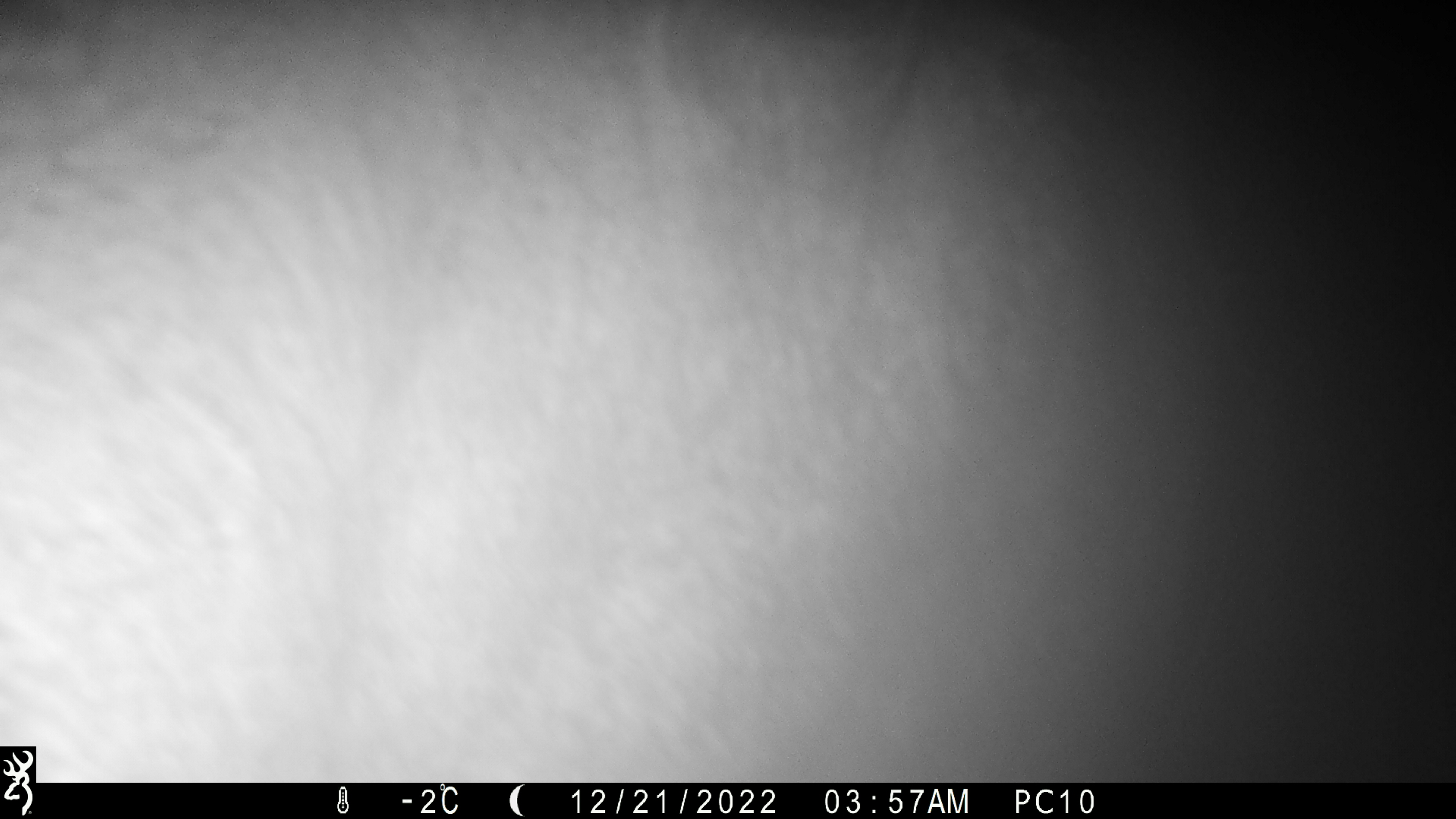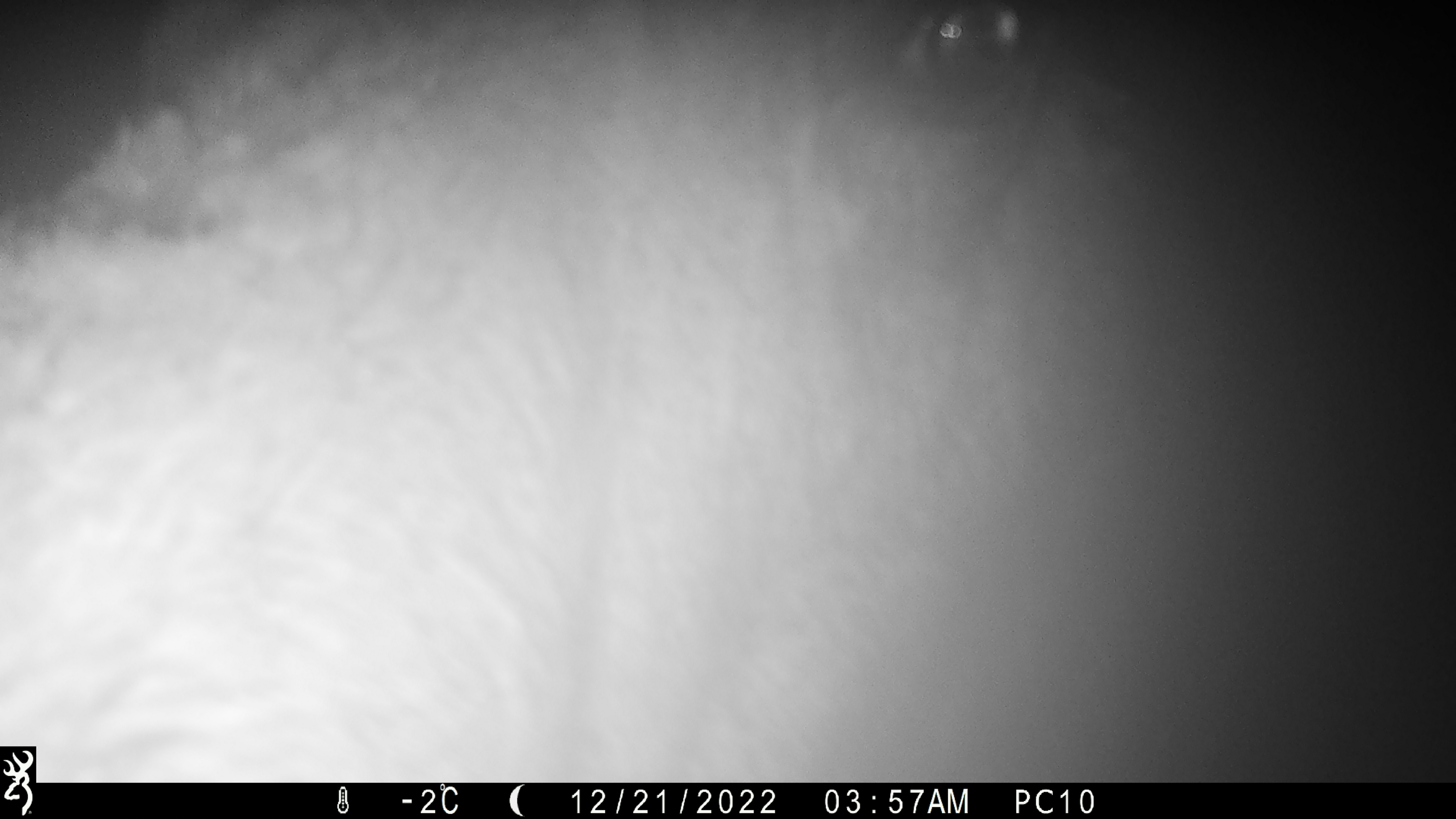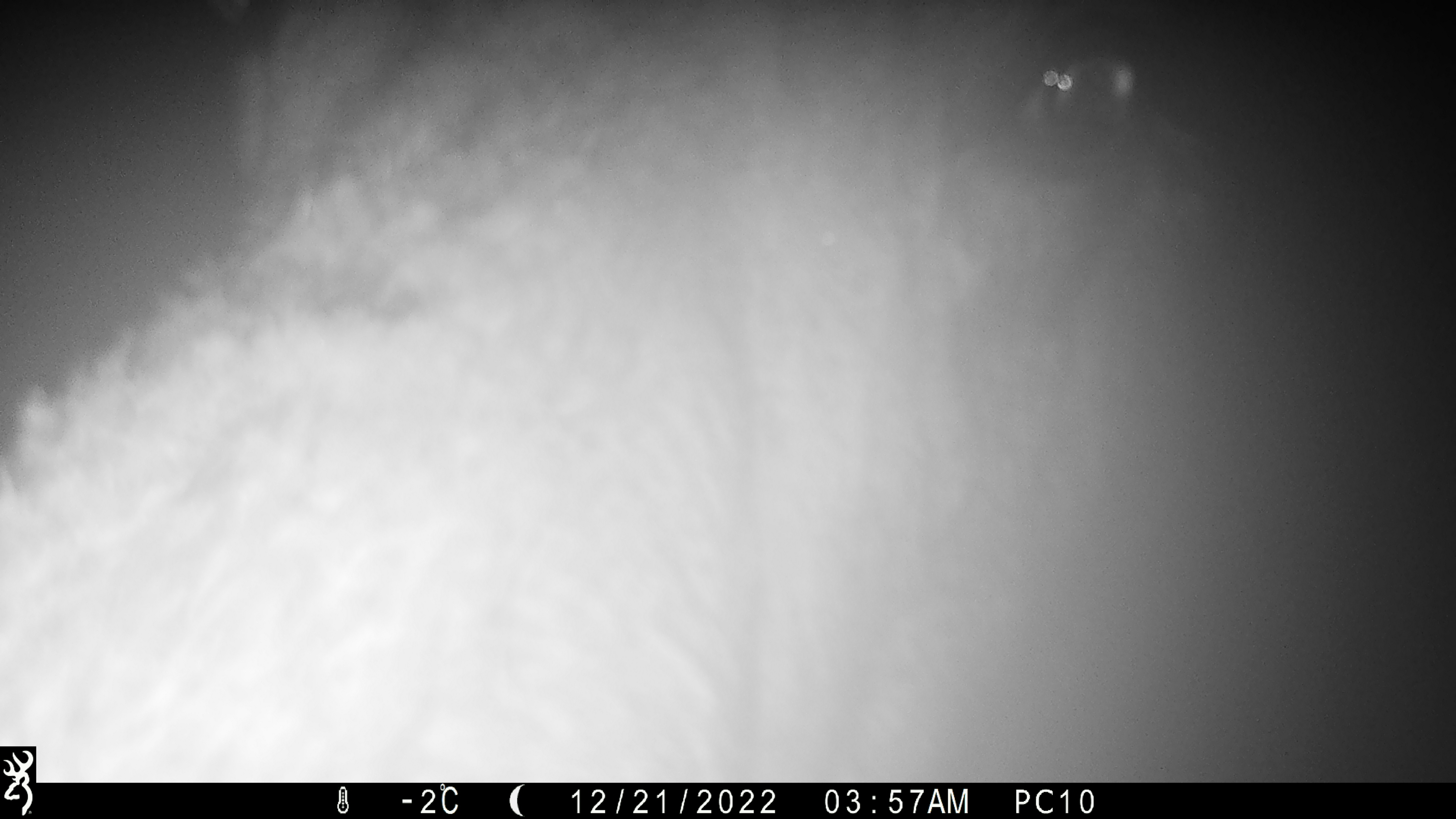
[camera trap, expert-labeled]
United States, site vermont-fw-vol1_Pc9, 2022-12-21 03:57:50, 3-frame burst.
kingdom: Animalia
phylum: Chordata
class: Mammalia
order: Artiodactyla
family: Cervidae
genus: Alces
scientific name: Alces alces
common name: moose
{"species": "moose (Alces alces)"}